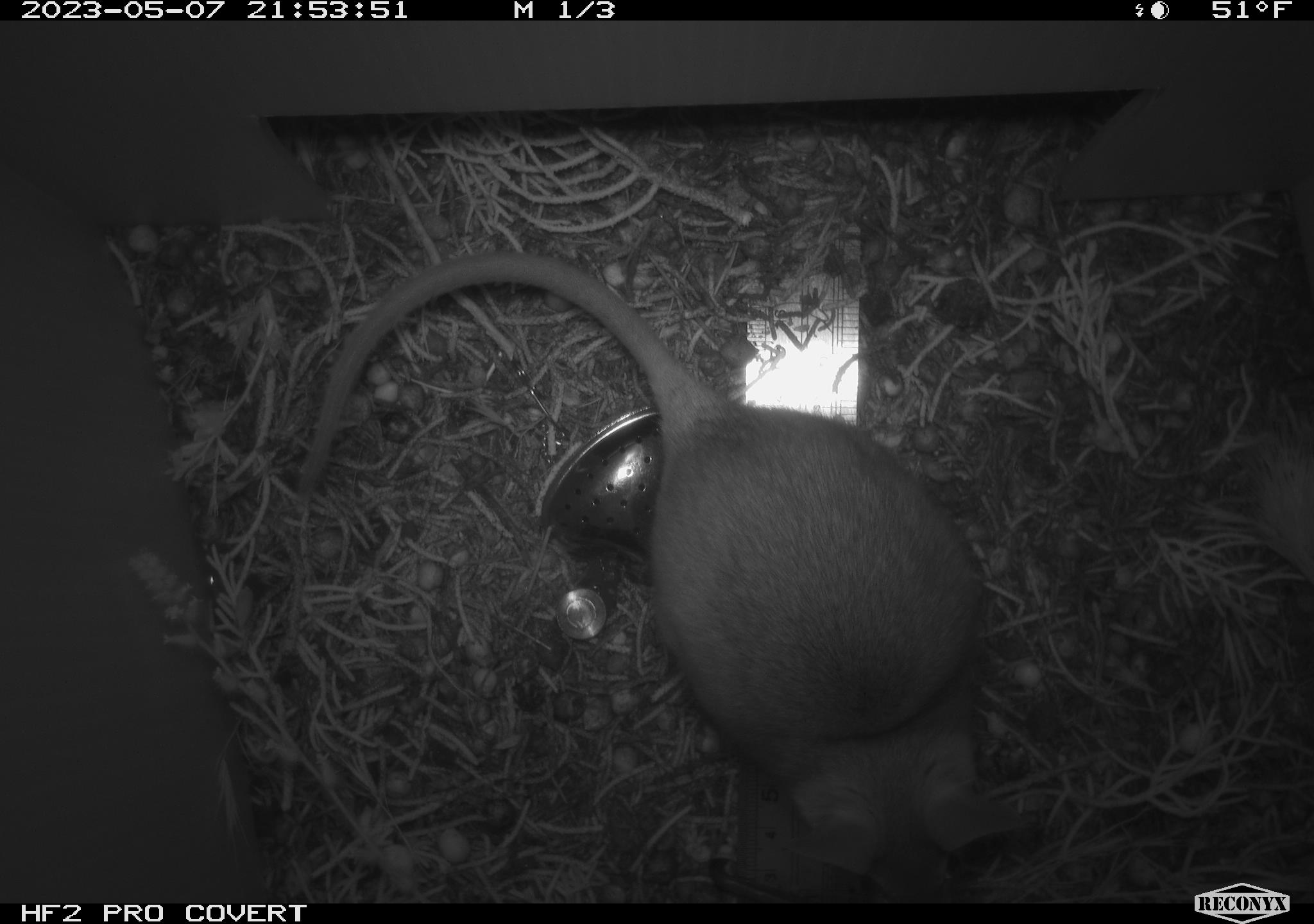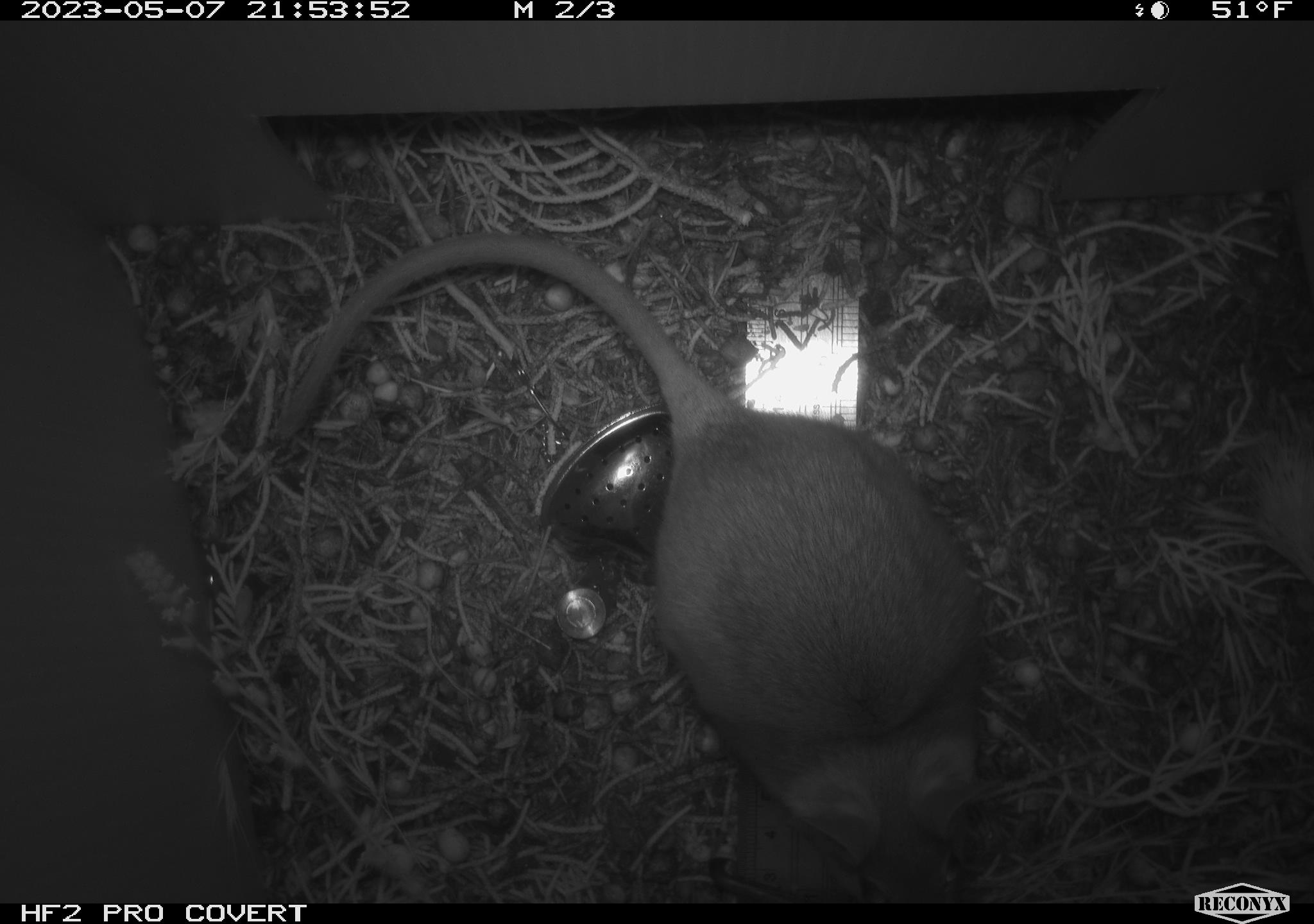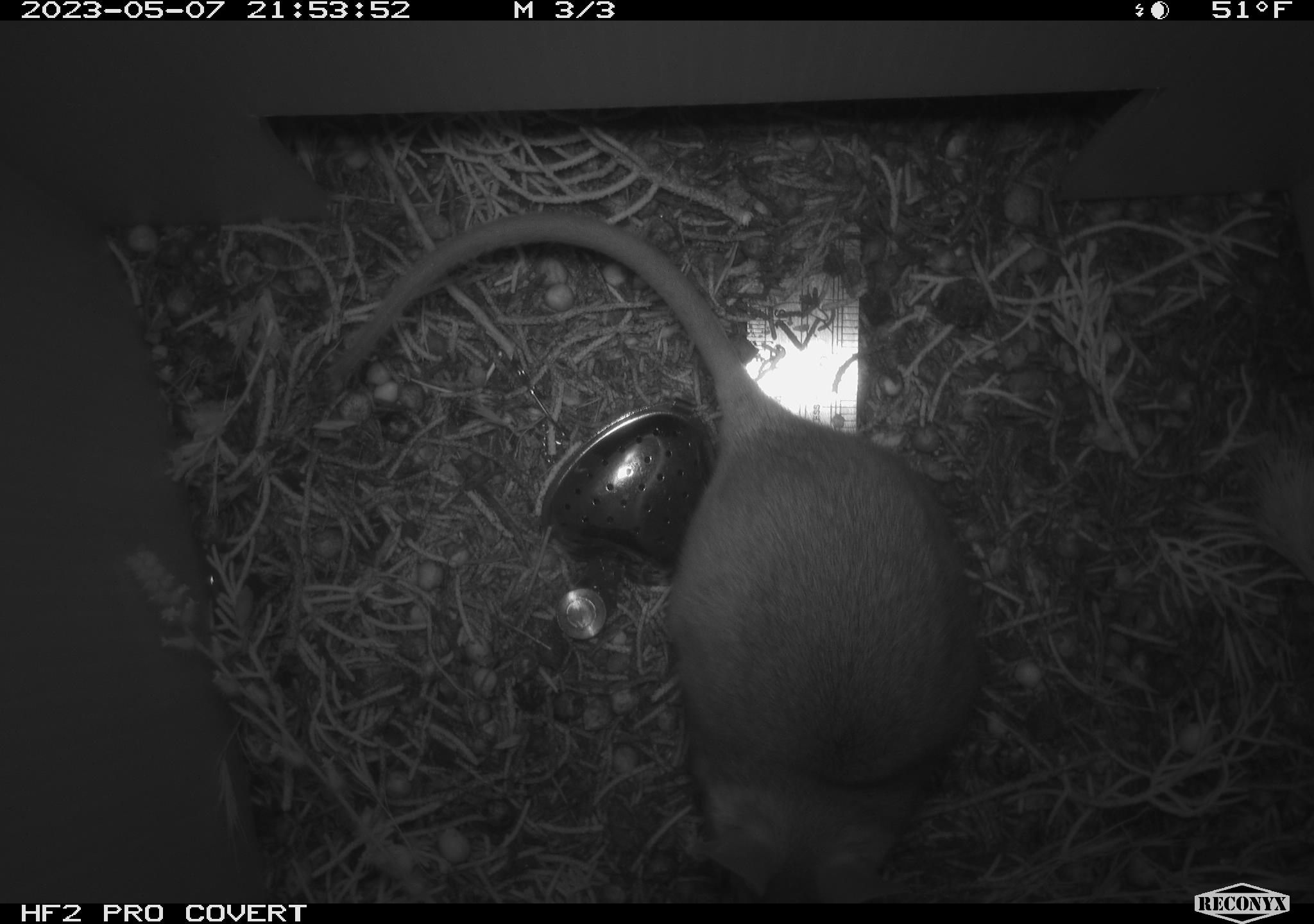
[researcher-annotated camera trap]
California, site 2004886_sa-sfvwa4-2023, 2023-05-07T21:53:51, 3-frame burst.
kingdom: Animalia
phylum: Chordata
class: Mammalia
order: Rodentia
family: Cricetidae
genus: Neotoma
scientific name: Neotoma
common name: pack rat or woodrat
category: neotoma species